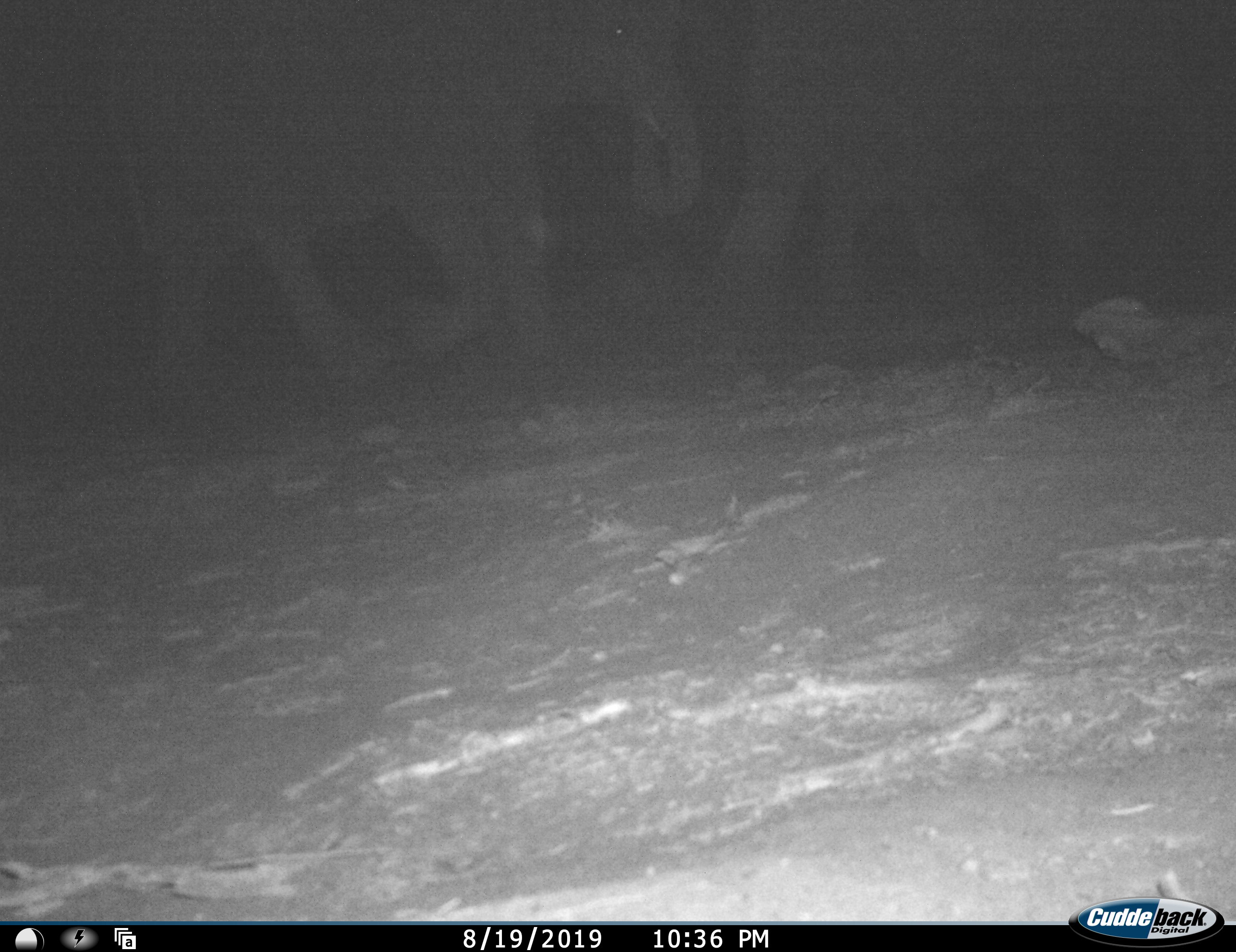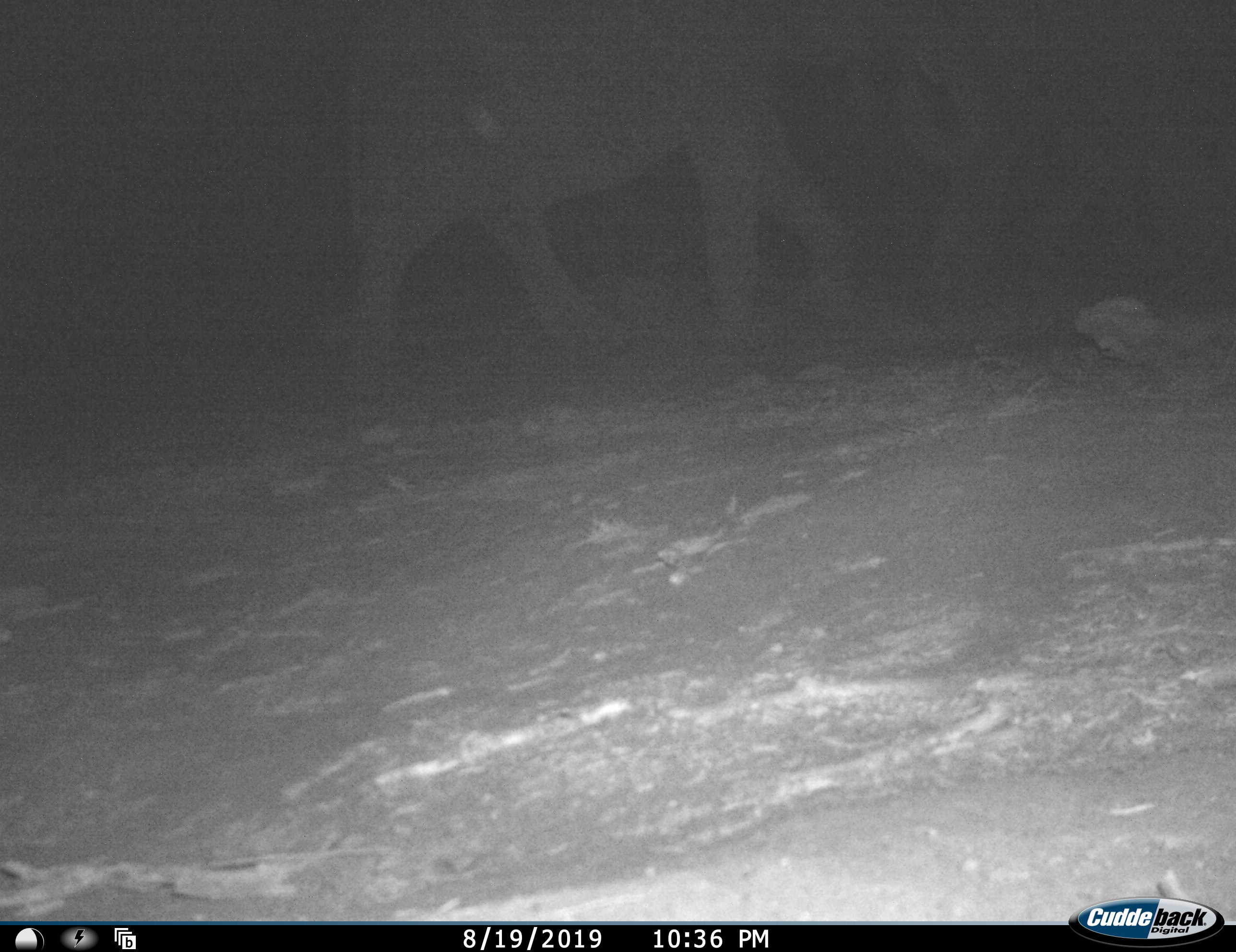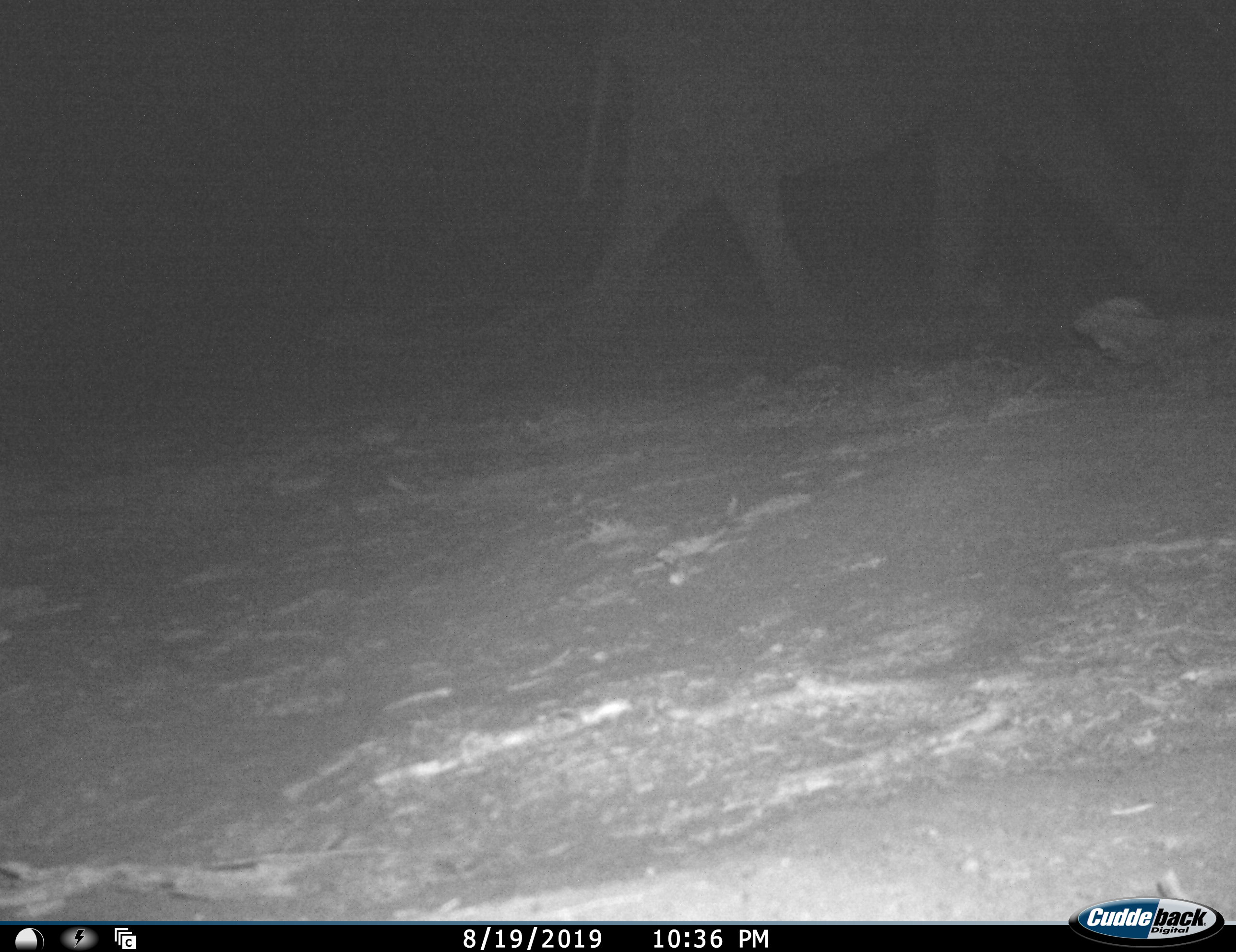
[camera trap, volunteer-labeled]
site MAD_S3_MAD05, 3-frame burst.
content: unidentified animal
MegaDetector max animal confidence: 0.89